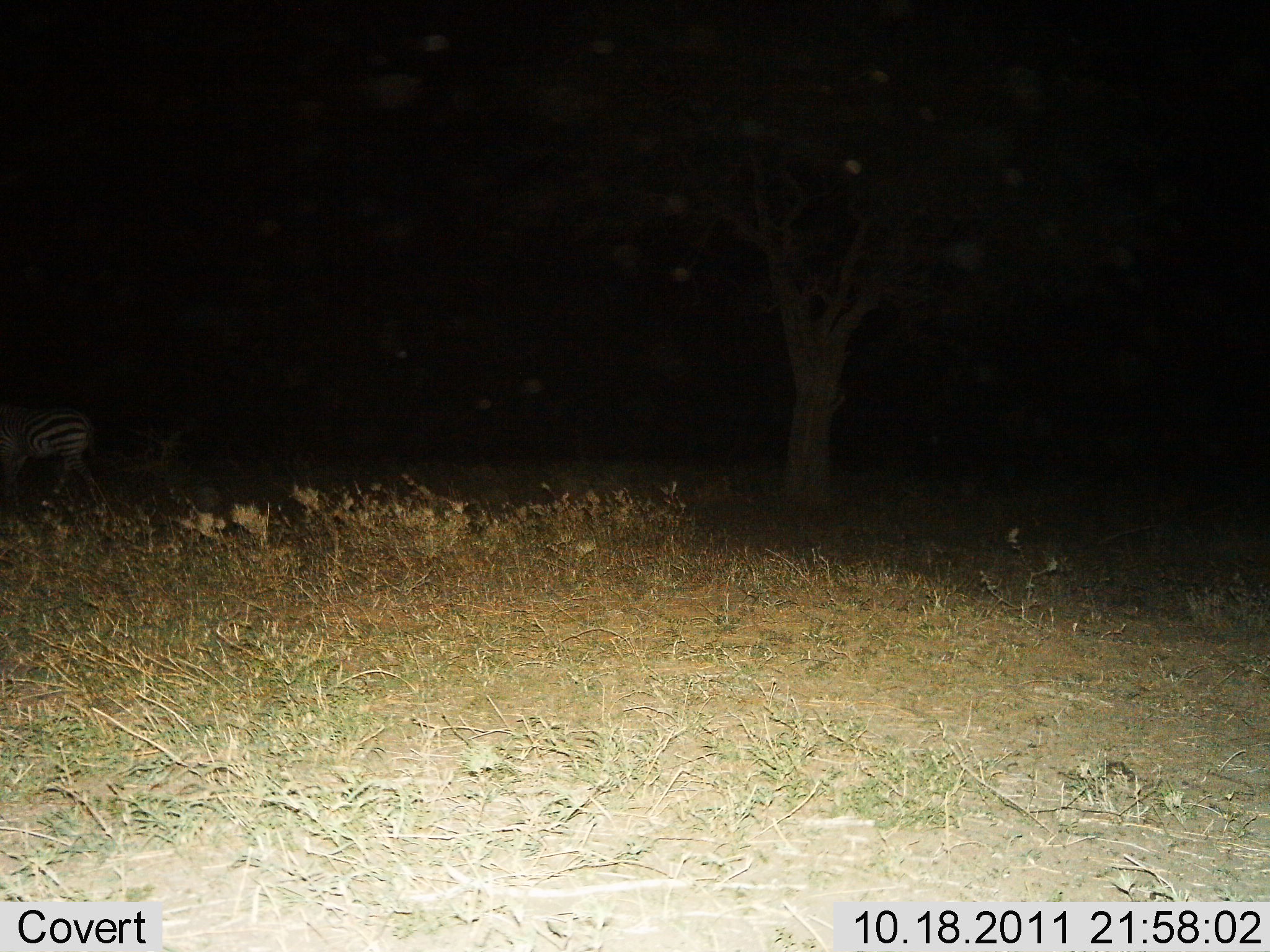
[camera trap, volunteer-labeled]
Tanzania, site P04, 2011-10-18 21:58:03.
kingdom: Animalia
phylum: Chordata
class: Mammalia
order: Perissodactyla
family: Equidae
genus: Equus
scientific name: Equus quagga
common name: plains zebra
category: zebra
Zebra (plains zebra) (Equus quagga), count 1. Behavior (volunteer vote fractions): standing 23%, resting 0%, moving 85%, interacting 0%. Young present (vote fraction): 0%. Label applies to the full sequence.